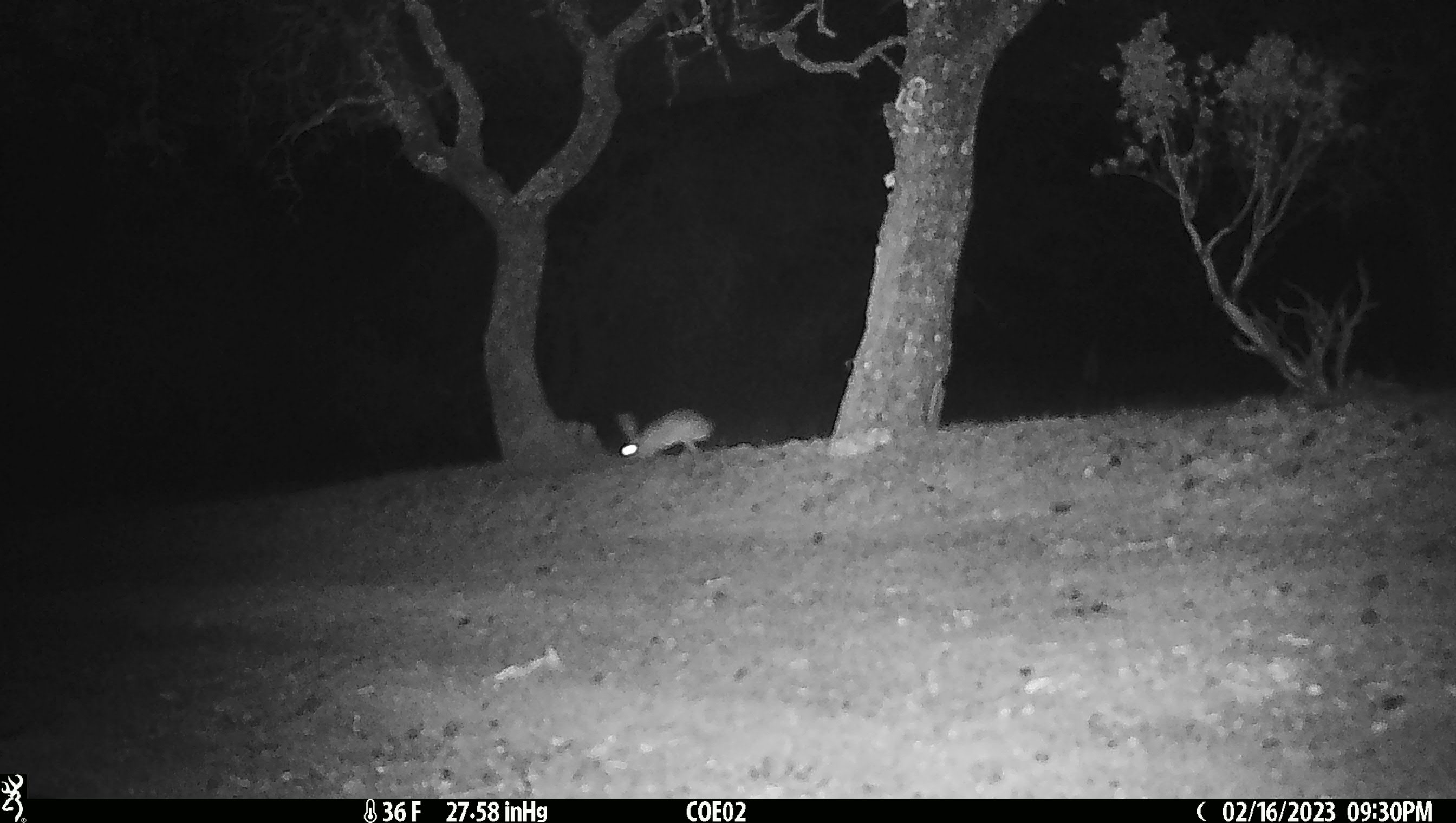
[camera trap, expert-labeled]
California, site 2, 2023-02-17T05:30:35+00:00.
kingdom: Animalia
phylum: Chordata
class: Mammalia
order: Lagomorpha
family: Leporidae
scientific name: Leporidae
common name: rabbit